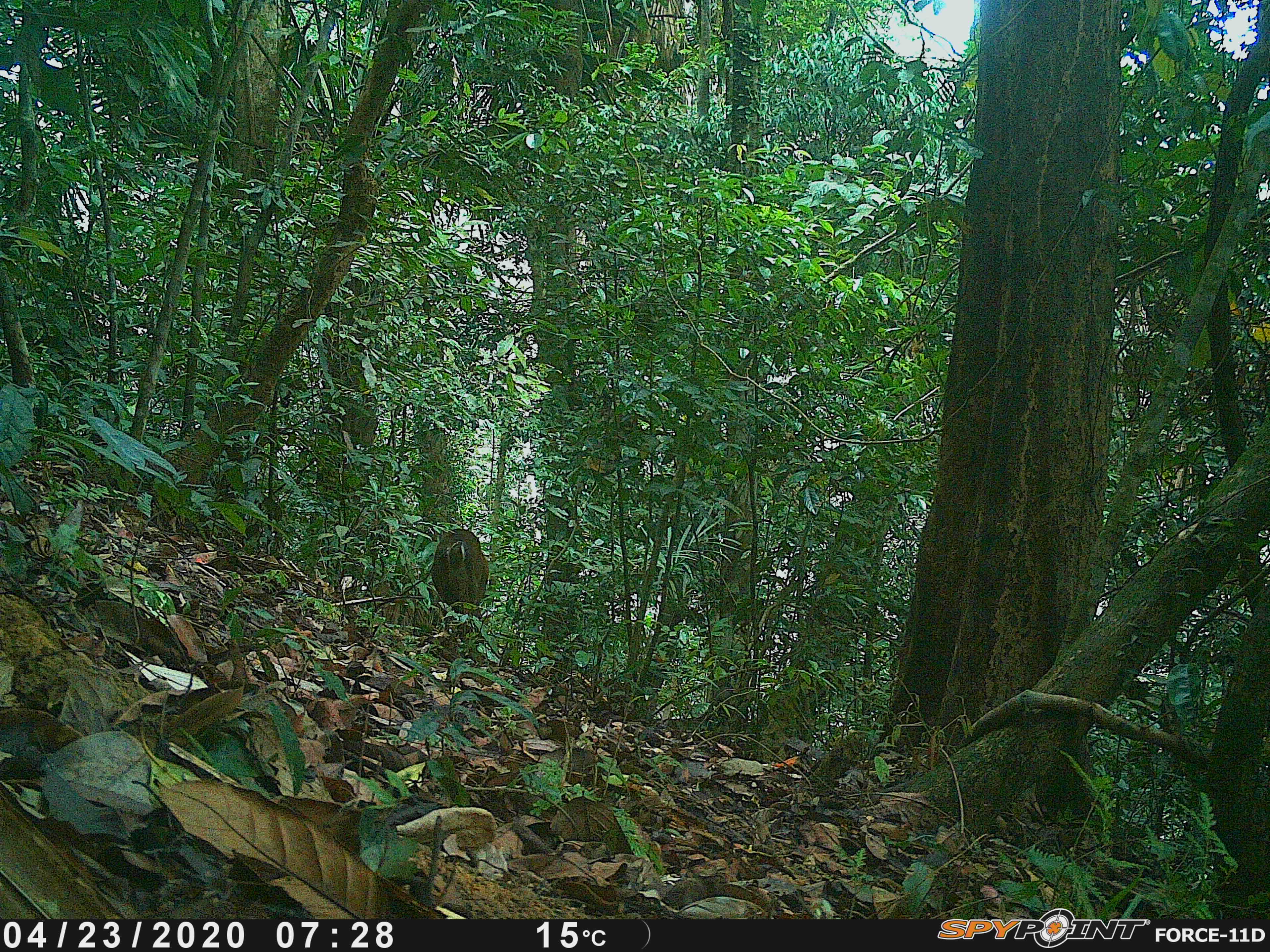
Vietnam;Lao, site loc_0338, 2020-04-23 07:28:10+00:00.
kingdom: Animalia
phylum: Chordata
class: Mammalia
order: Artiodactyla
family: Cervidae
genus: Muntiacus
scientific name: Muntiacus vuquangensis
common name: large-antlered muntjac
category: large antlered muntjac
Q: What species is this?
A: Large antlered muntjac (large-antlered muntjac) (Muntiacus vuquangensis).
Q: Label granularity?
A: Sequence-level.